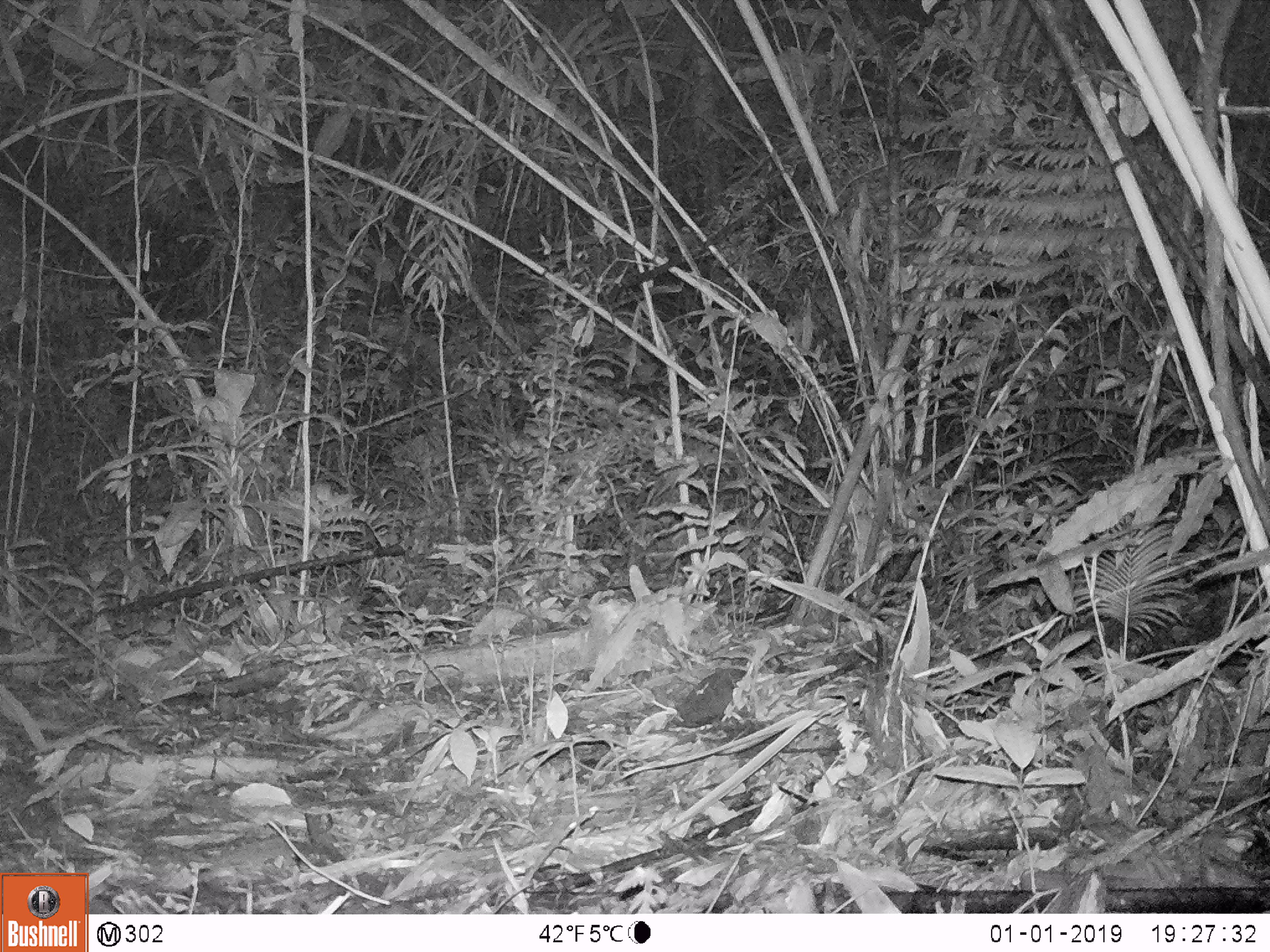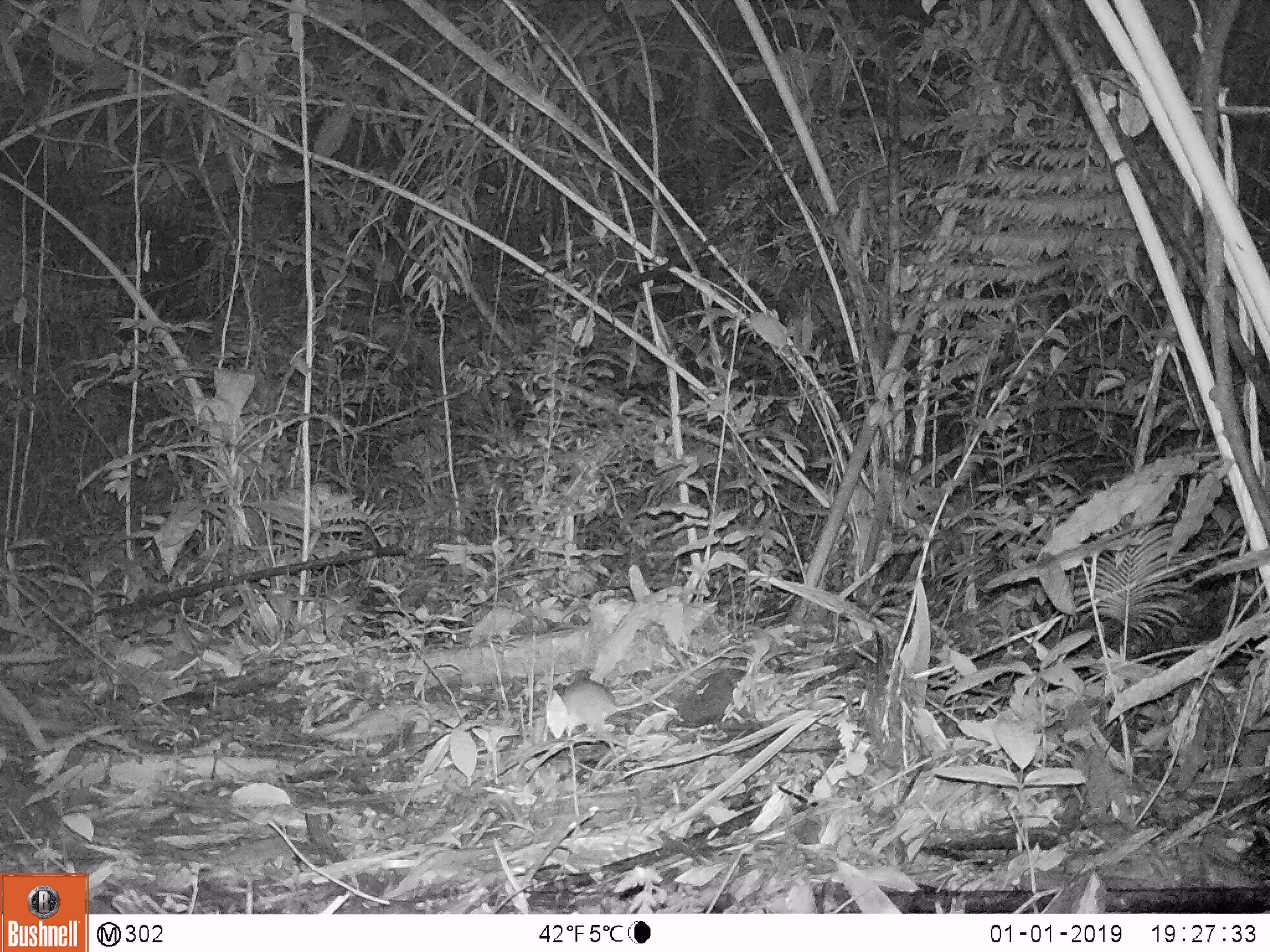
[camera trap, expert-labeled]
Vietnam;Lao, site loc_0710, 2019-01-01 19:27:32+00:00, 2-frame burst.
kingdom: Animalia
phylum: Chordata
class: Mammalia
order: Rodentia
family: Muridae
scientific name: Muridae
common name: old-world mice and rats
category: unidentified murid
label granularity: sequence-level